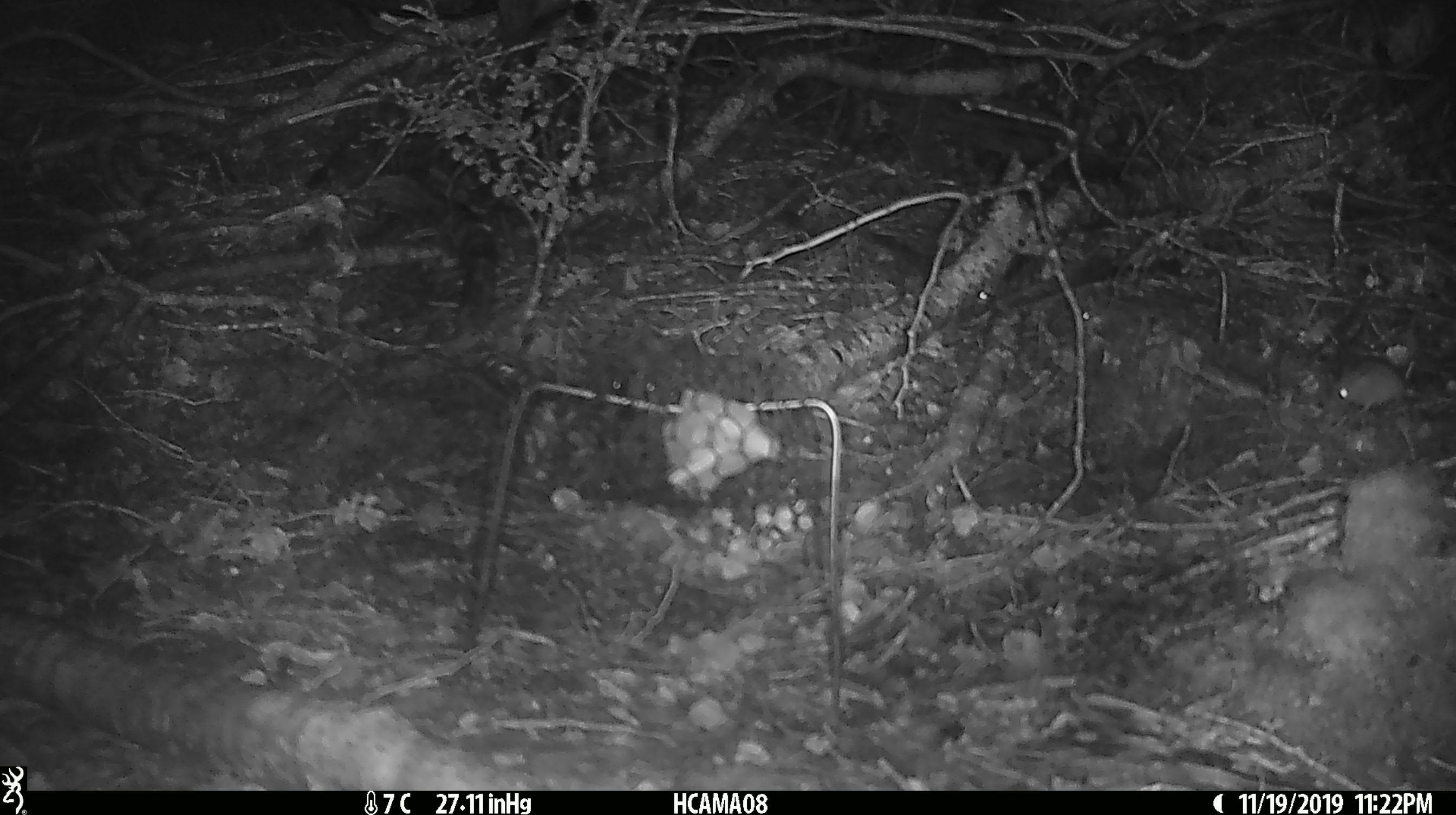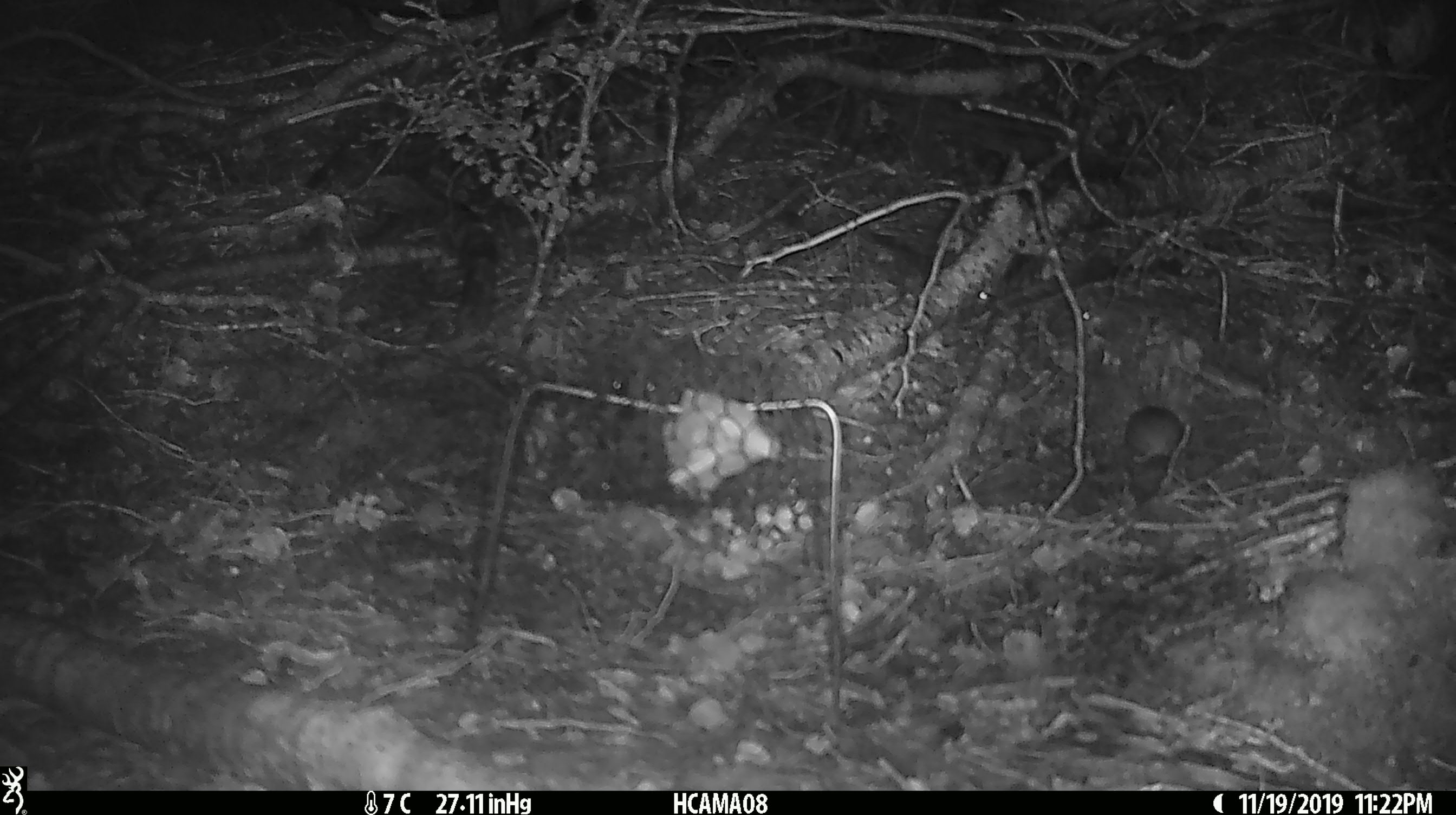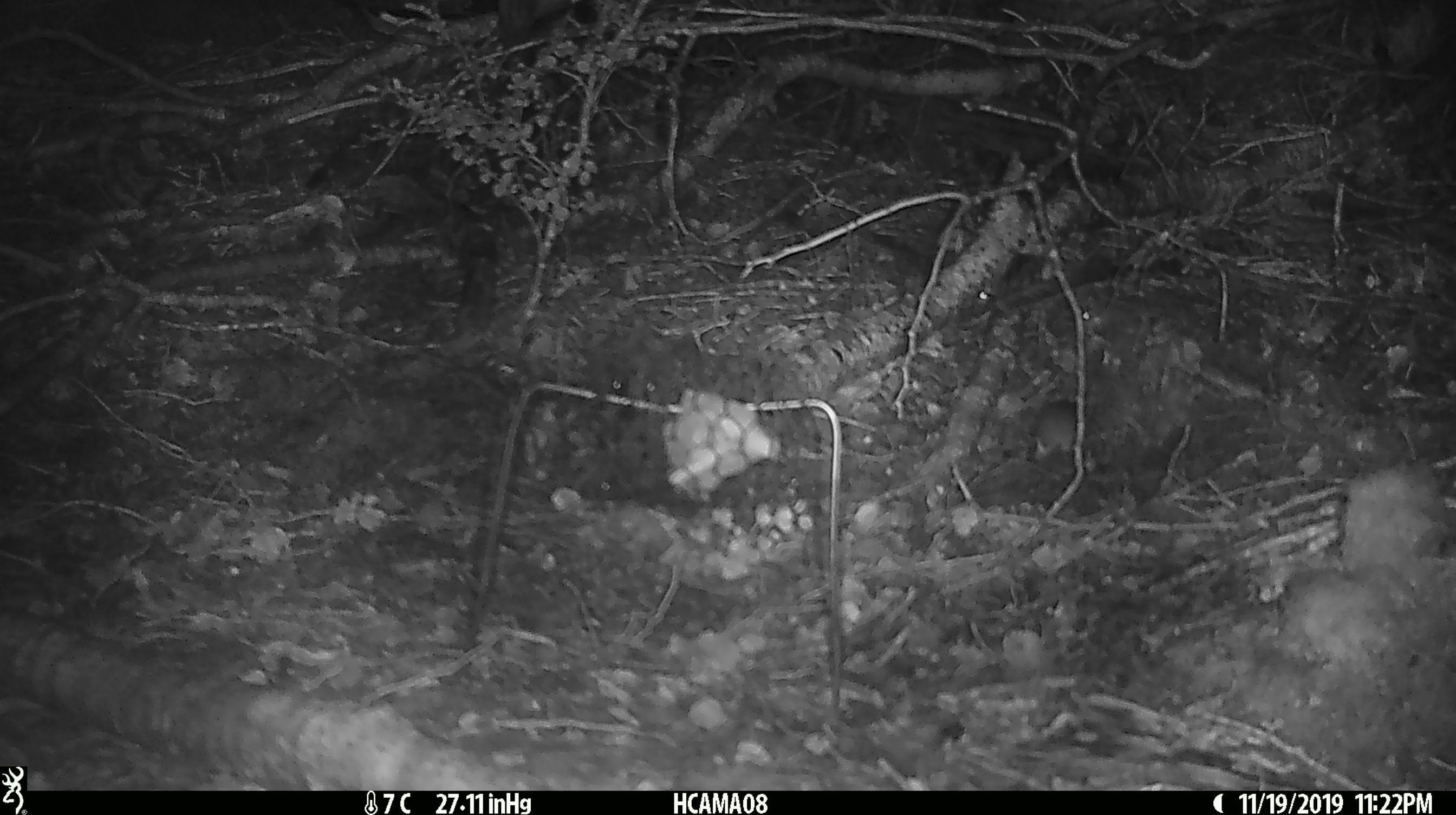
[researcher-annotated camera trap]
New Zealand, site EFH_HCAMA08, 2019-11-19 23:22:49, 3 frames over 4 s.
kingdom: Animalia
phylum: Chordata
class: Mammalia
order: Rodentia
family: Muridae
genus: Mus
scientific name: Mus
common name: mouse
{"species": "mouse (Mus)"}